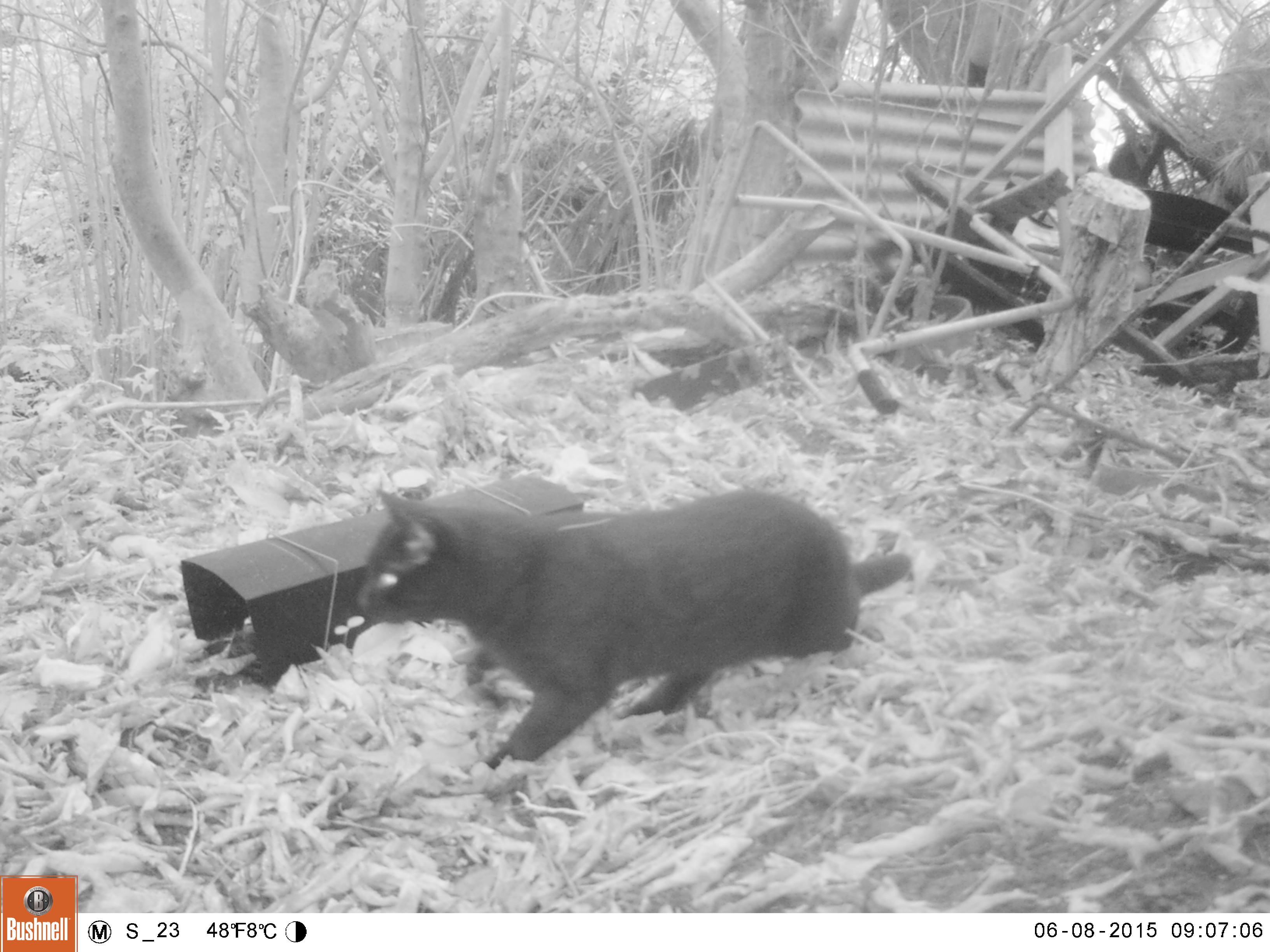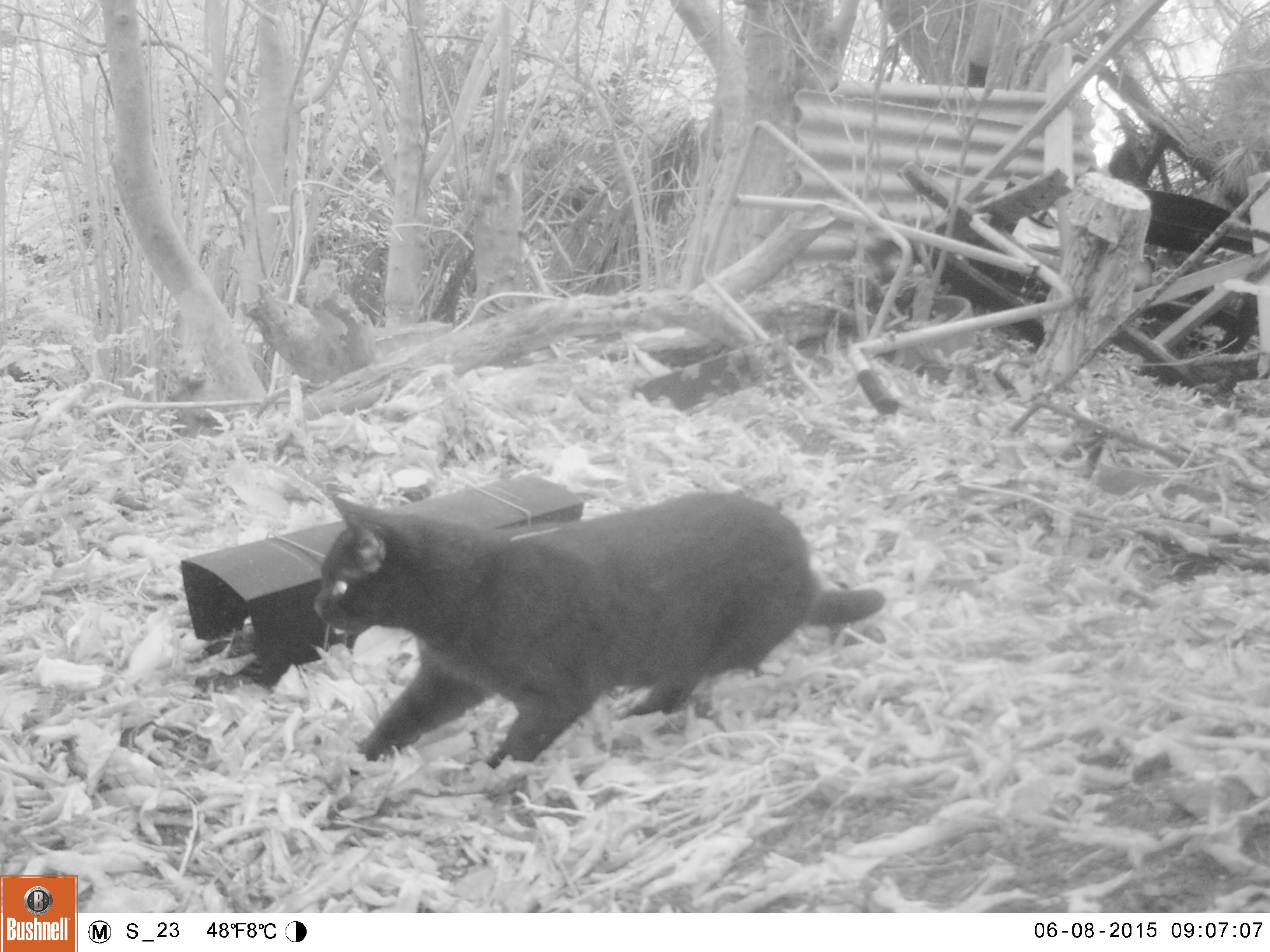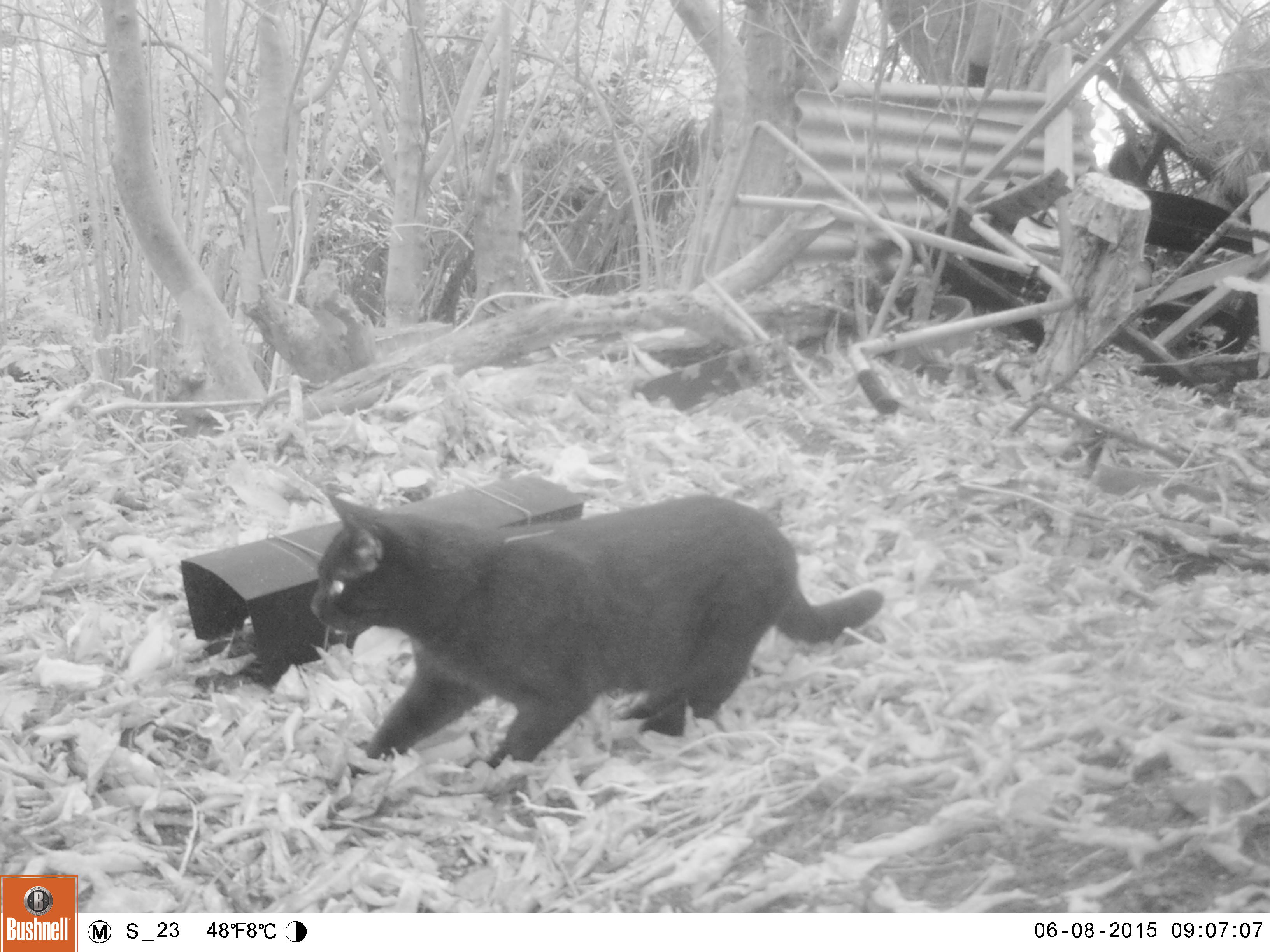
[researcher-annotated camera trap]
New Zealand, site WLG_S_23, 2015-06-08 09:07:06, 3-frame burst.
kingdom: Animalia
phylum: Chordata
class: Mammalia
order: Carnivora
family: Felidae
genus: Felis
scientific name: Felis catus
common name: domestic cat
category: cat